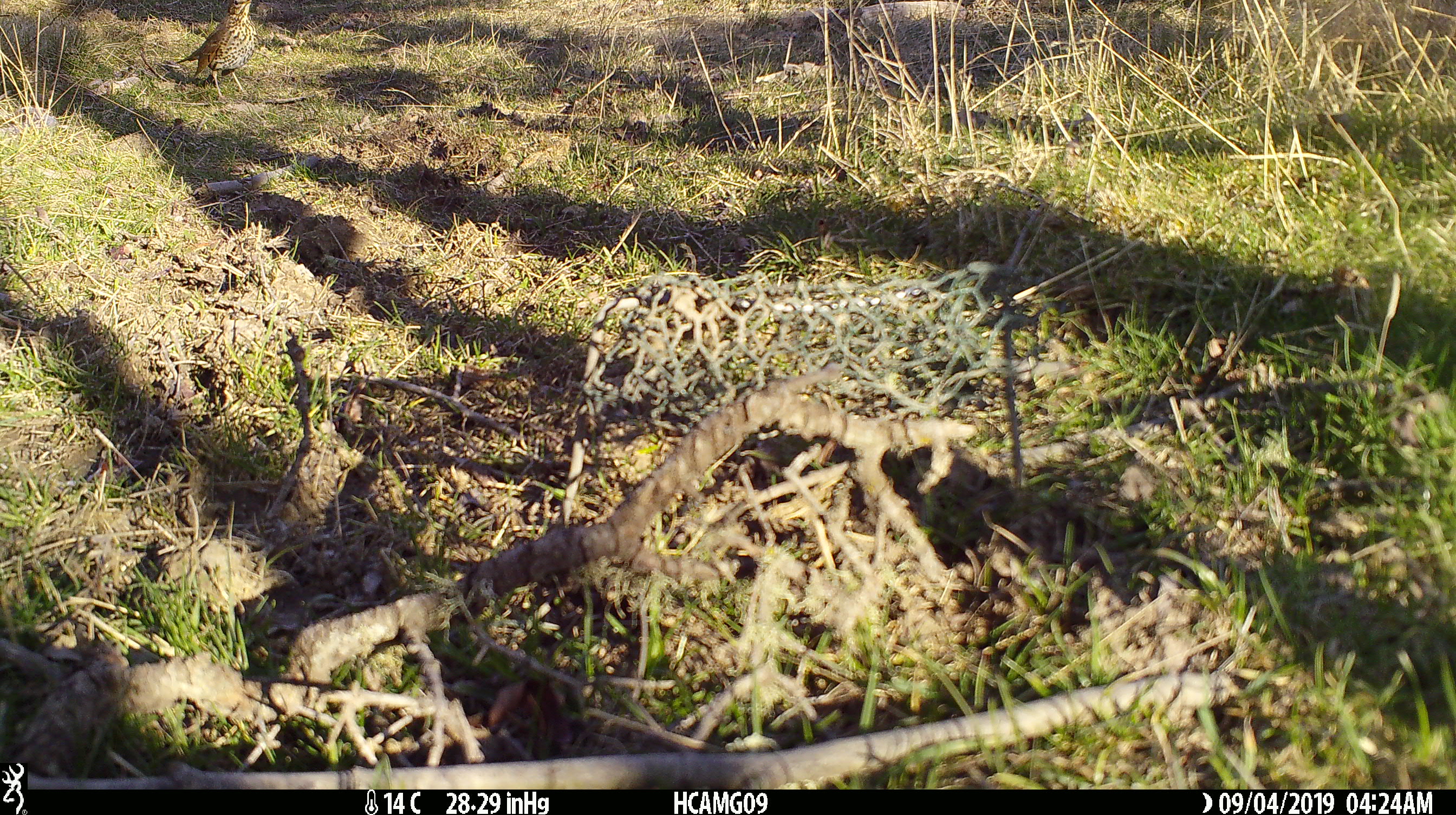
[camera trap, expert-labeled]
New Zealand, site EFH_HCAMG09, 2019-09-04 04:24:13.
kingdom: Animalia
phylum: Chordata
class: Aves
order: Passeriformes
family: Turdidae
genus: Turdus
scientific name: Turdus philomelos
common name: song thrush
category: thrush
Thrush (song thrush) (Turdus philomelos).